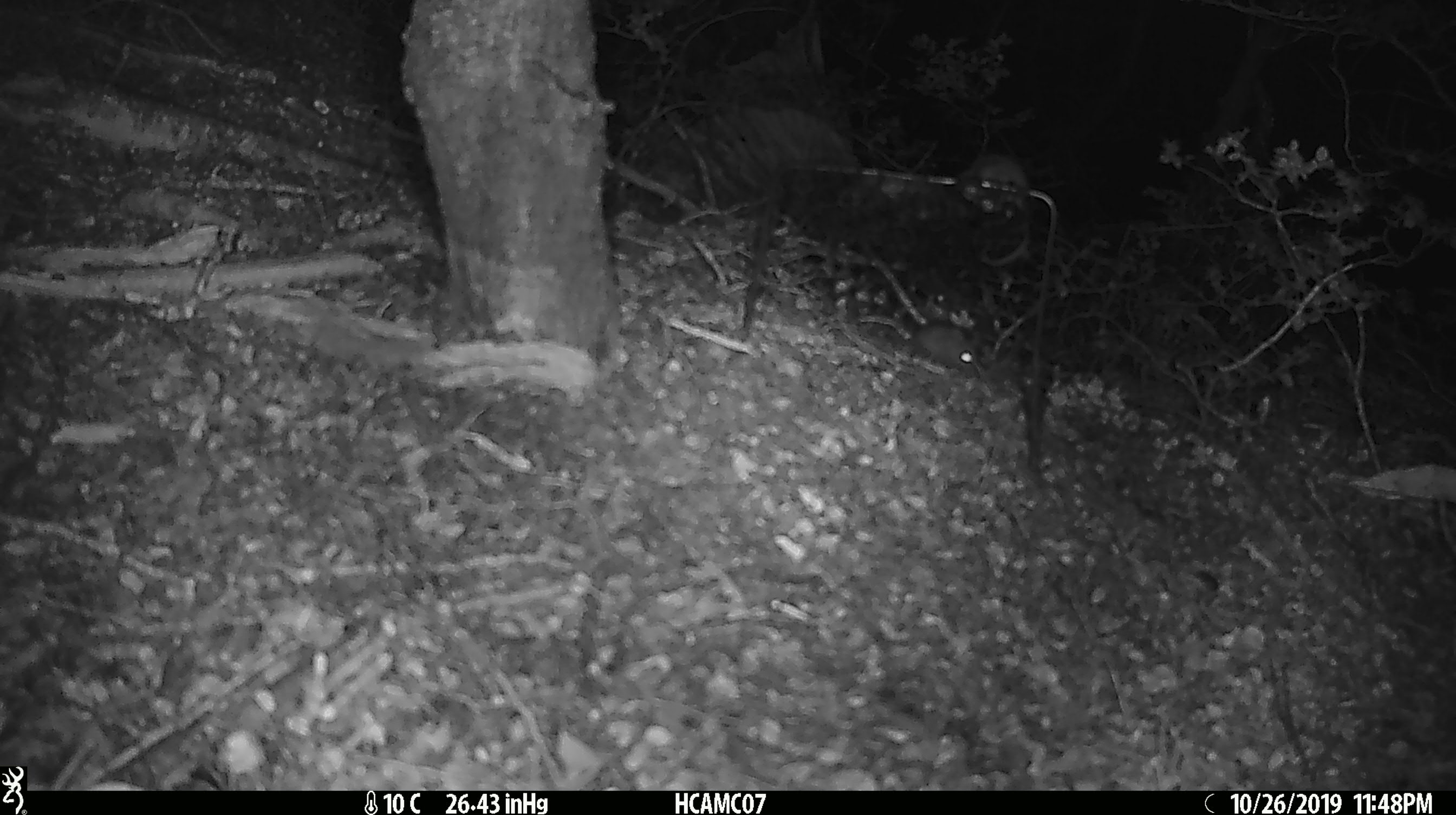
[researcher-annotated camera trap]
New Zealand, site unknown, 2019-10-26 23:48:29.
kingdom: Animalia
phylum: Chordata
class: Mammalia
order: Rodentia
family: Muridae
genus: Mus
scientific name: Mus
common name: mouse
Mouse (Mus).